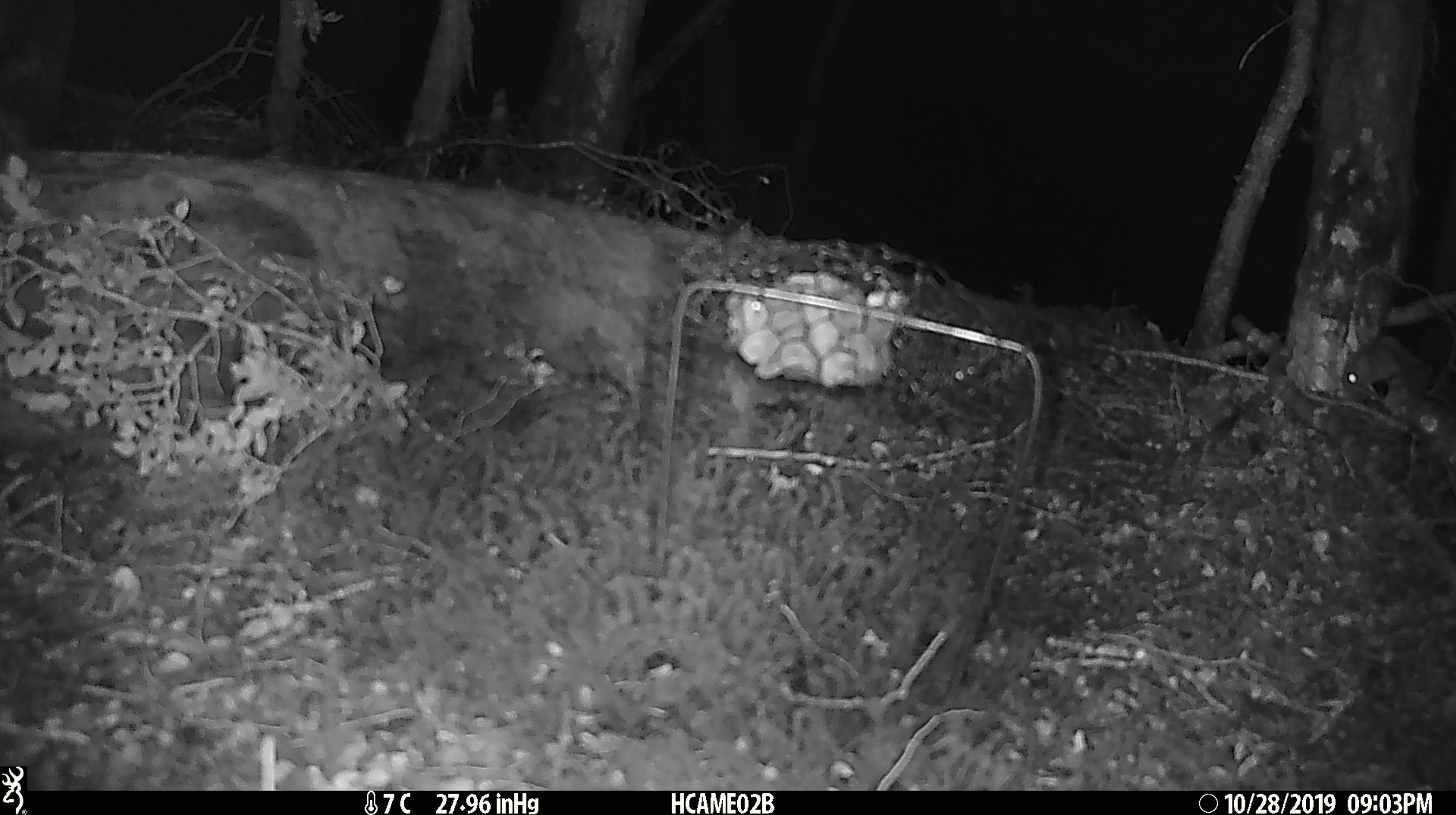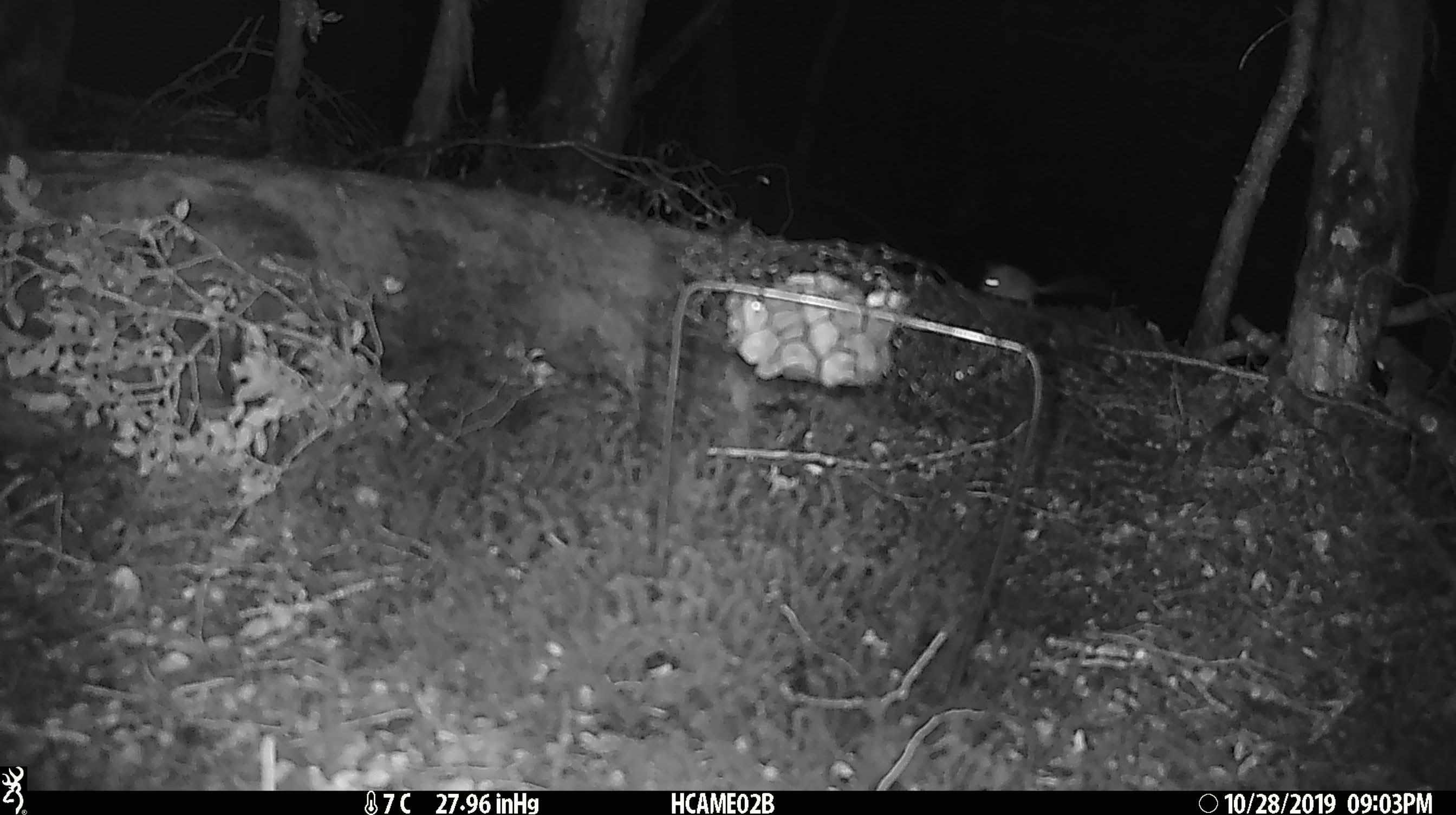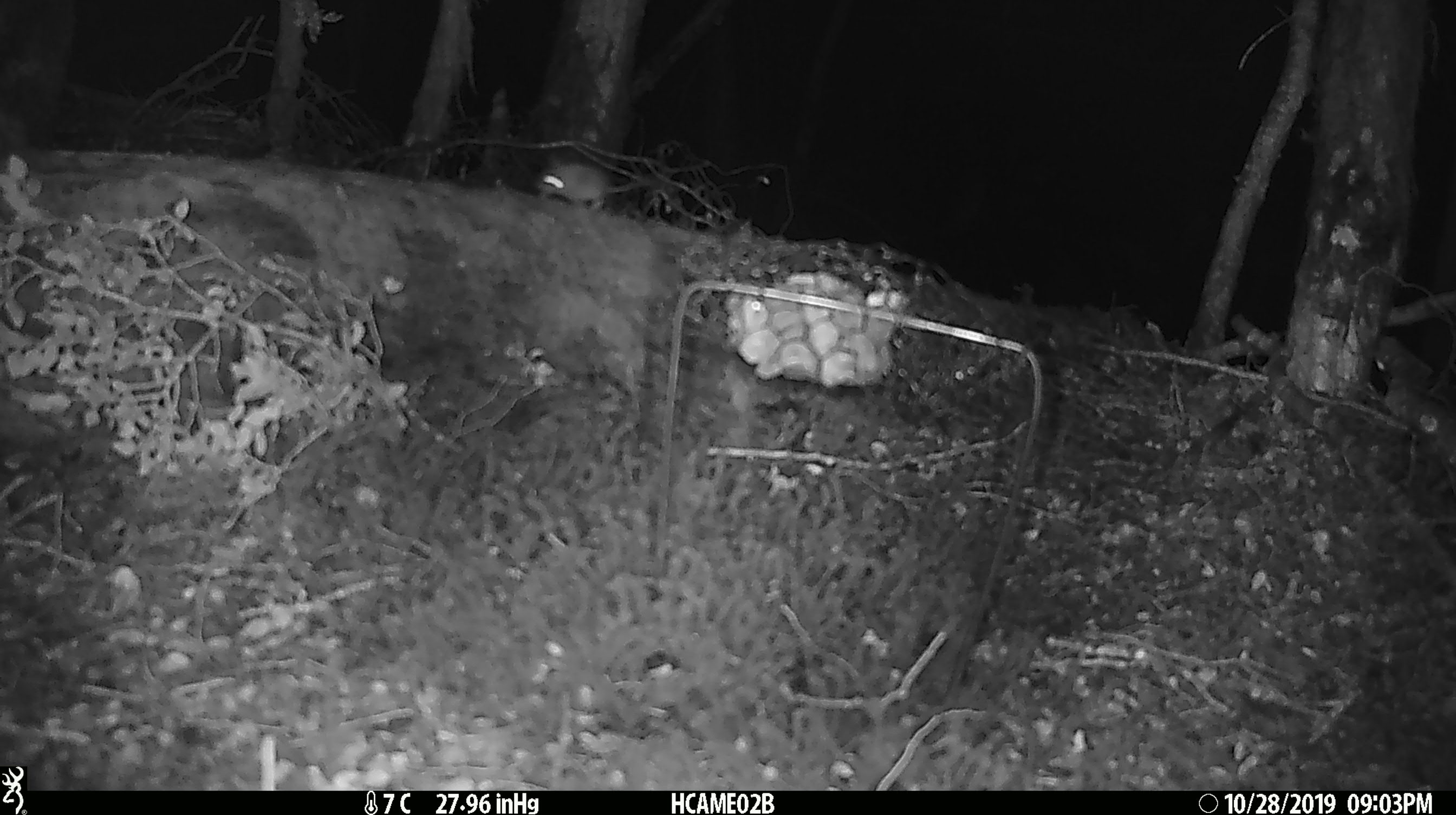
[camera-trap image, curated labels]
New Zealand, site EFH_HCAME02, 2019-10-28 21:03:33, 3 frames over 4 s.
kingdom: Animalia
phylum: Chordata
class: Mammalia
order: Rodentia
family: Muridae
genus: Mus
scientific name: Mus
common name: mouse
Mouse (Mus).